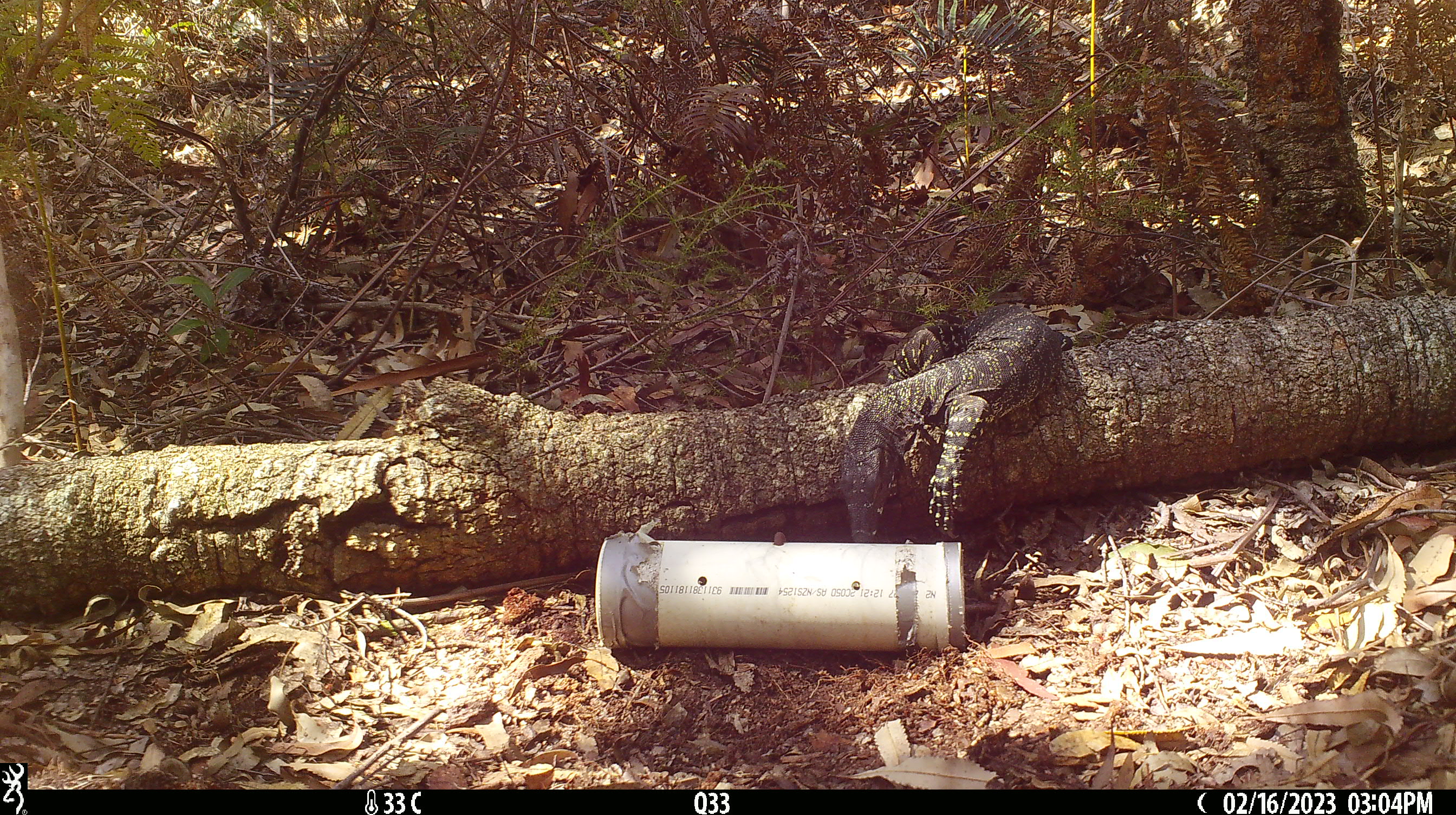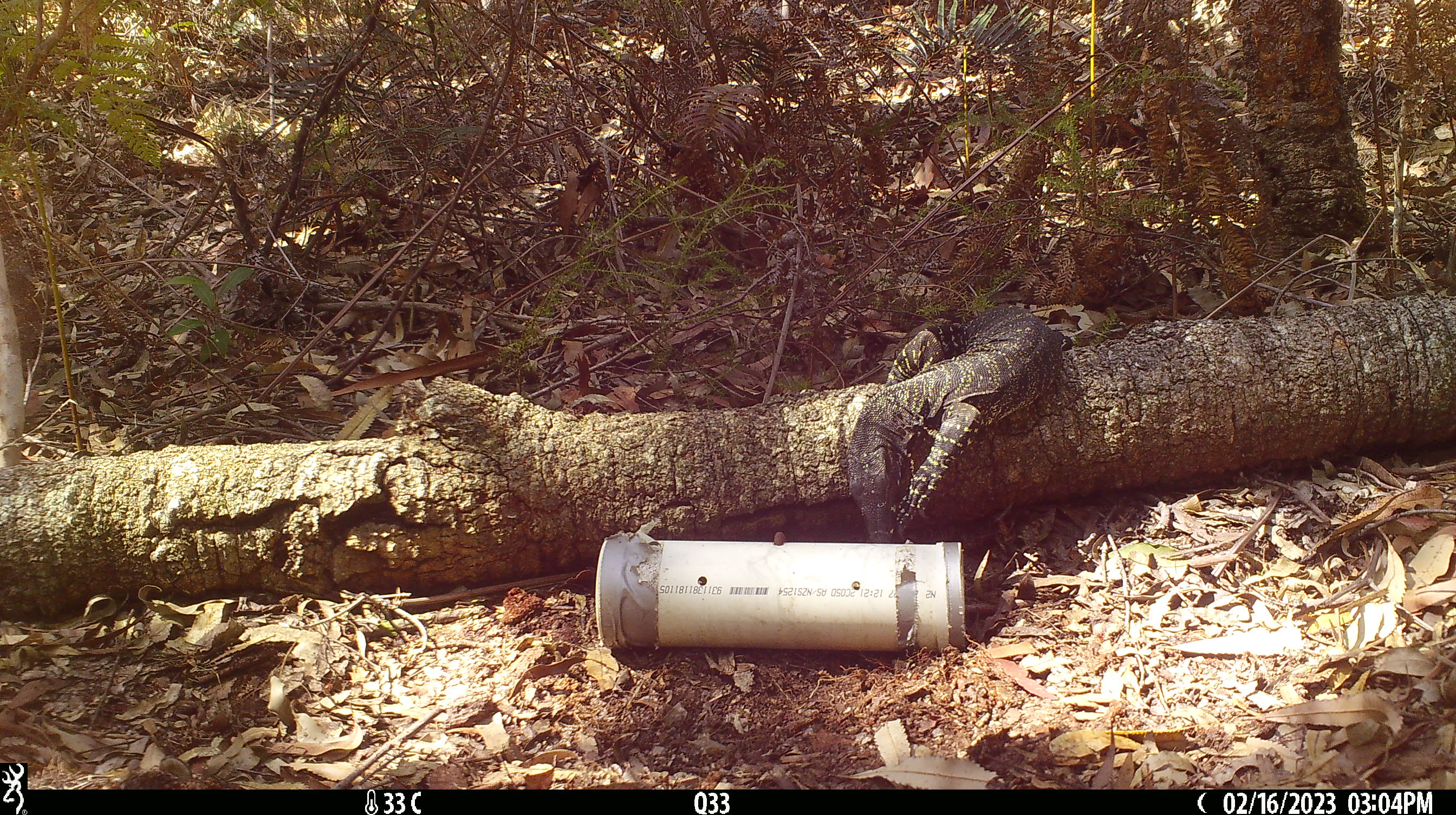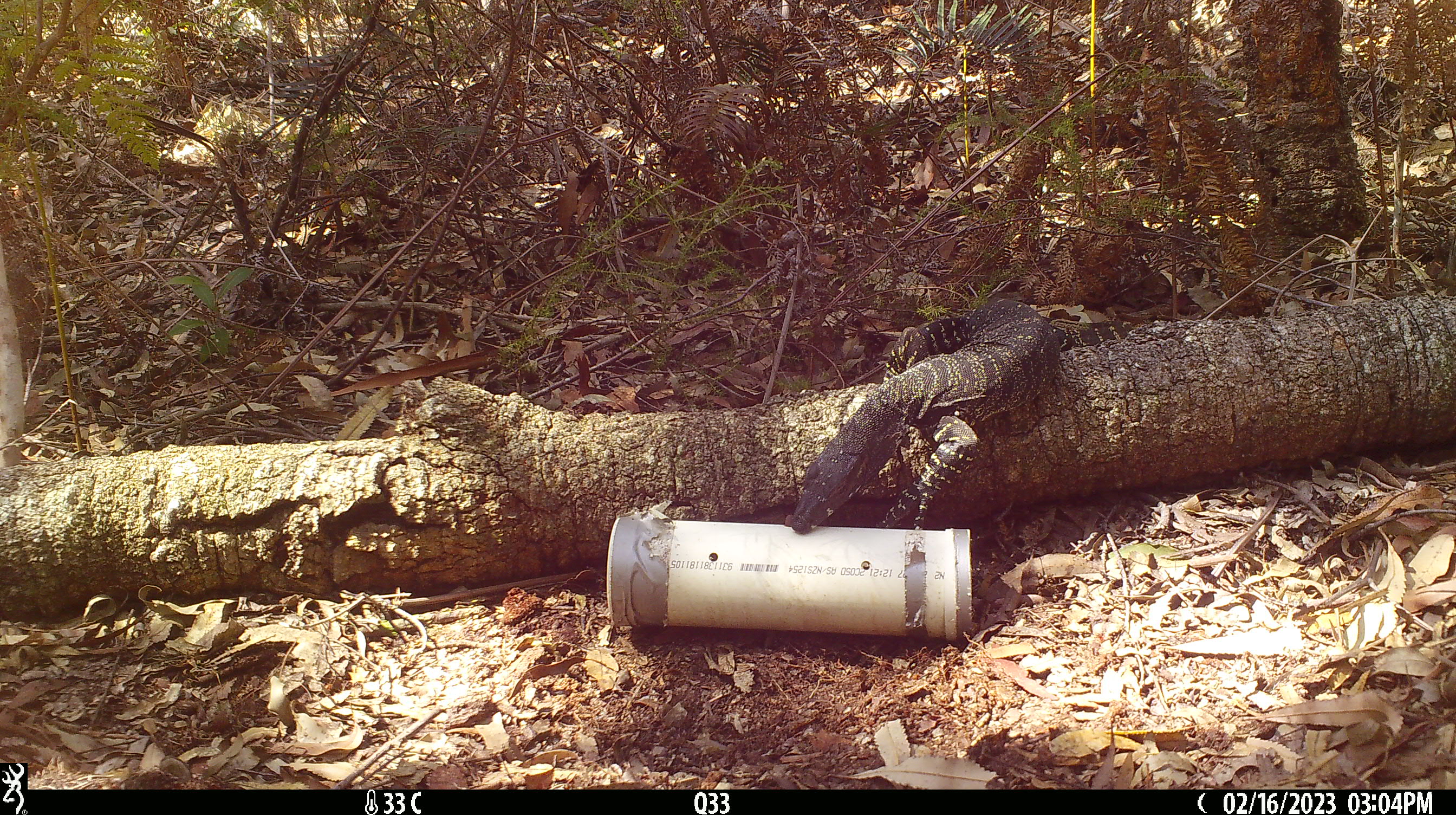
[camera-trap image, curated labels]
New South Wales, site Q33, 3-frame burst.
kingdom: Animalia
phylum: Chordata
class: Reptilia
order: Squamata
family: Varanidae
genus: Varanus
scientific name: Varanus varius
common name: lace monitor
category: goanna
Goanna (lace monitor) (Varanus varius).